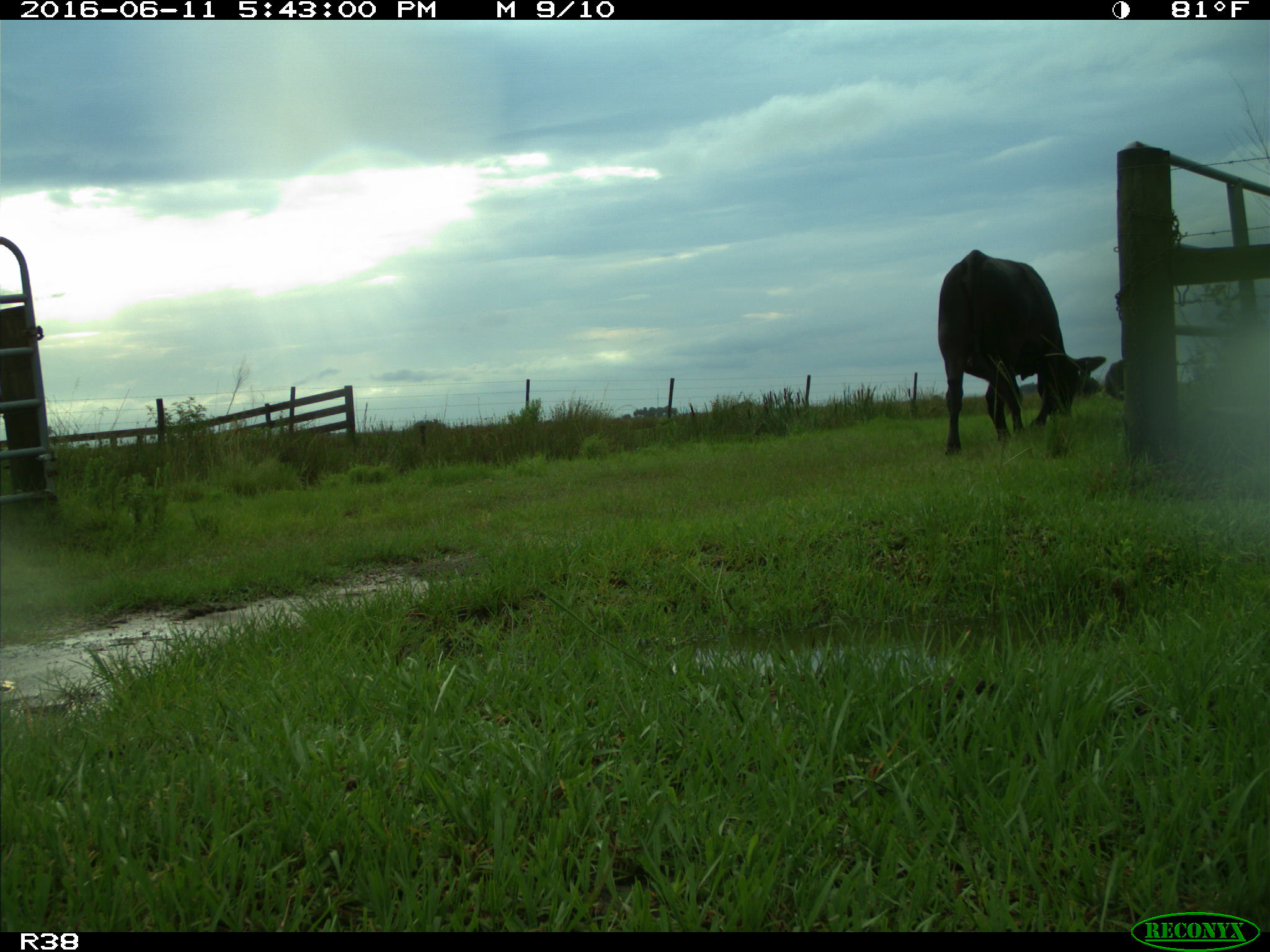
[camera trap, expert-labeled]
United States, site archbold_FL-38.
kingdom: Animalia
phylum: Chordata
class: Mammalia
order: Artiodactyla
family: Bovidae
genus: Bos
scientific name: Bos taurus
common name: domestic cow